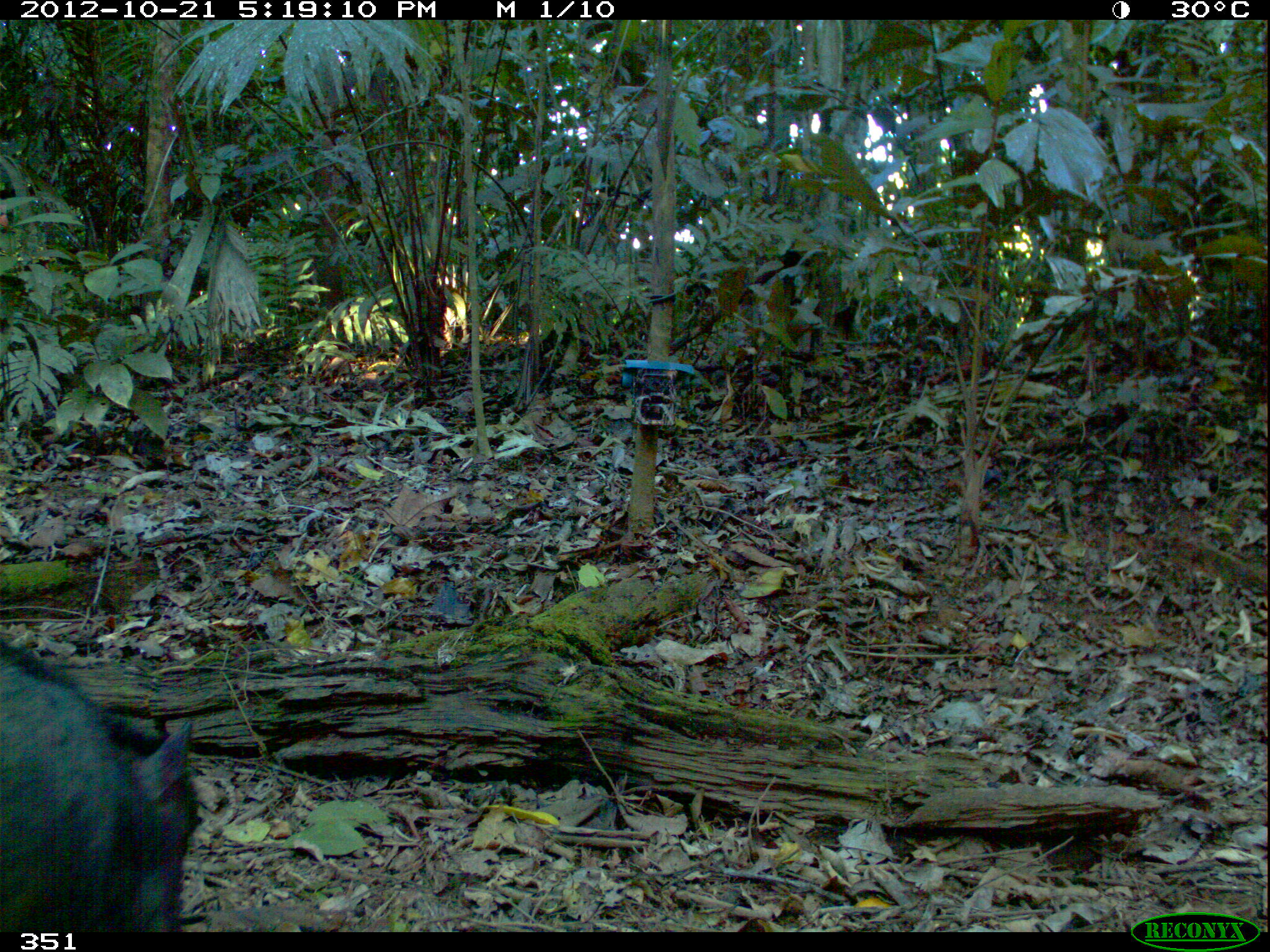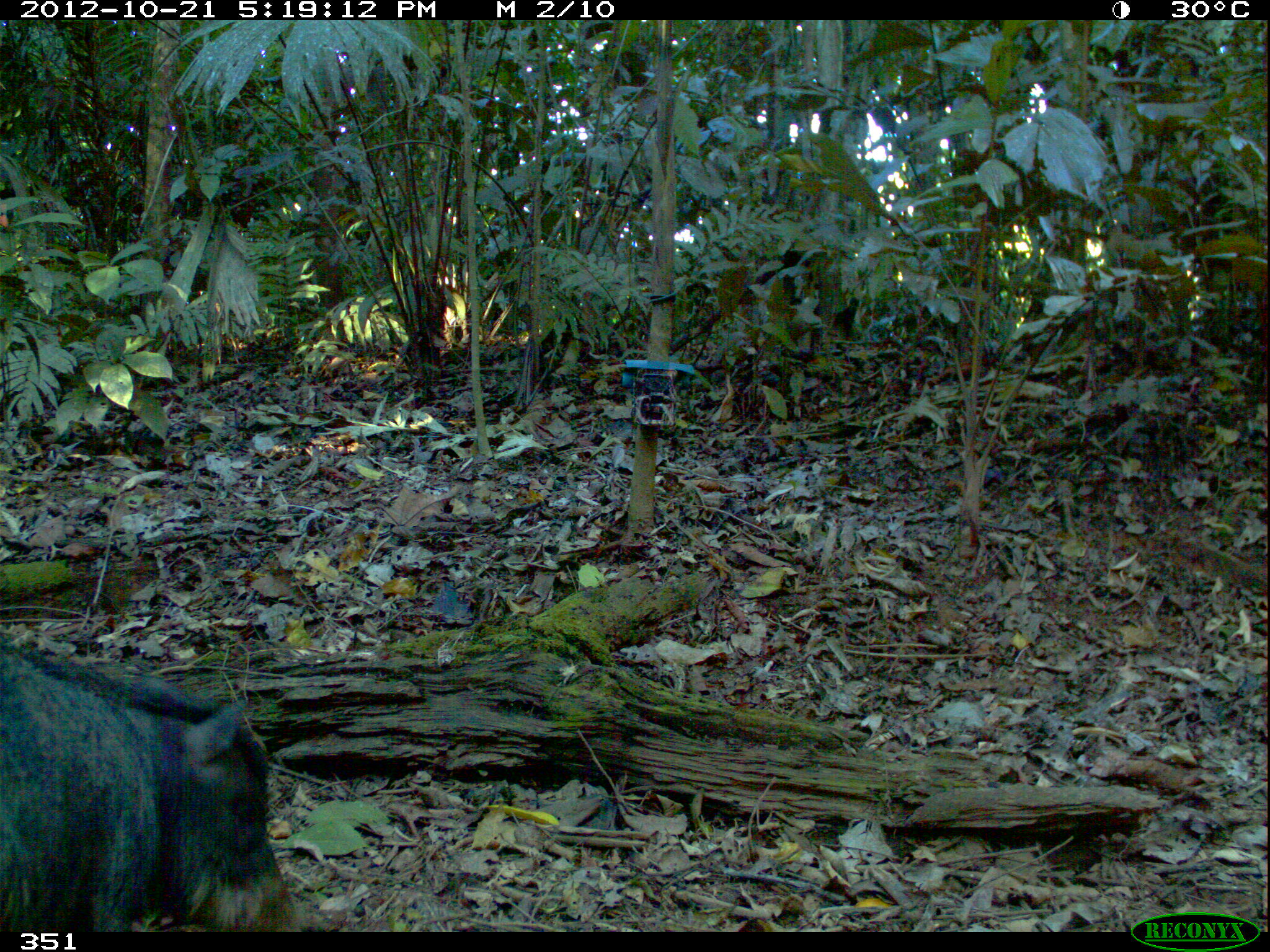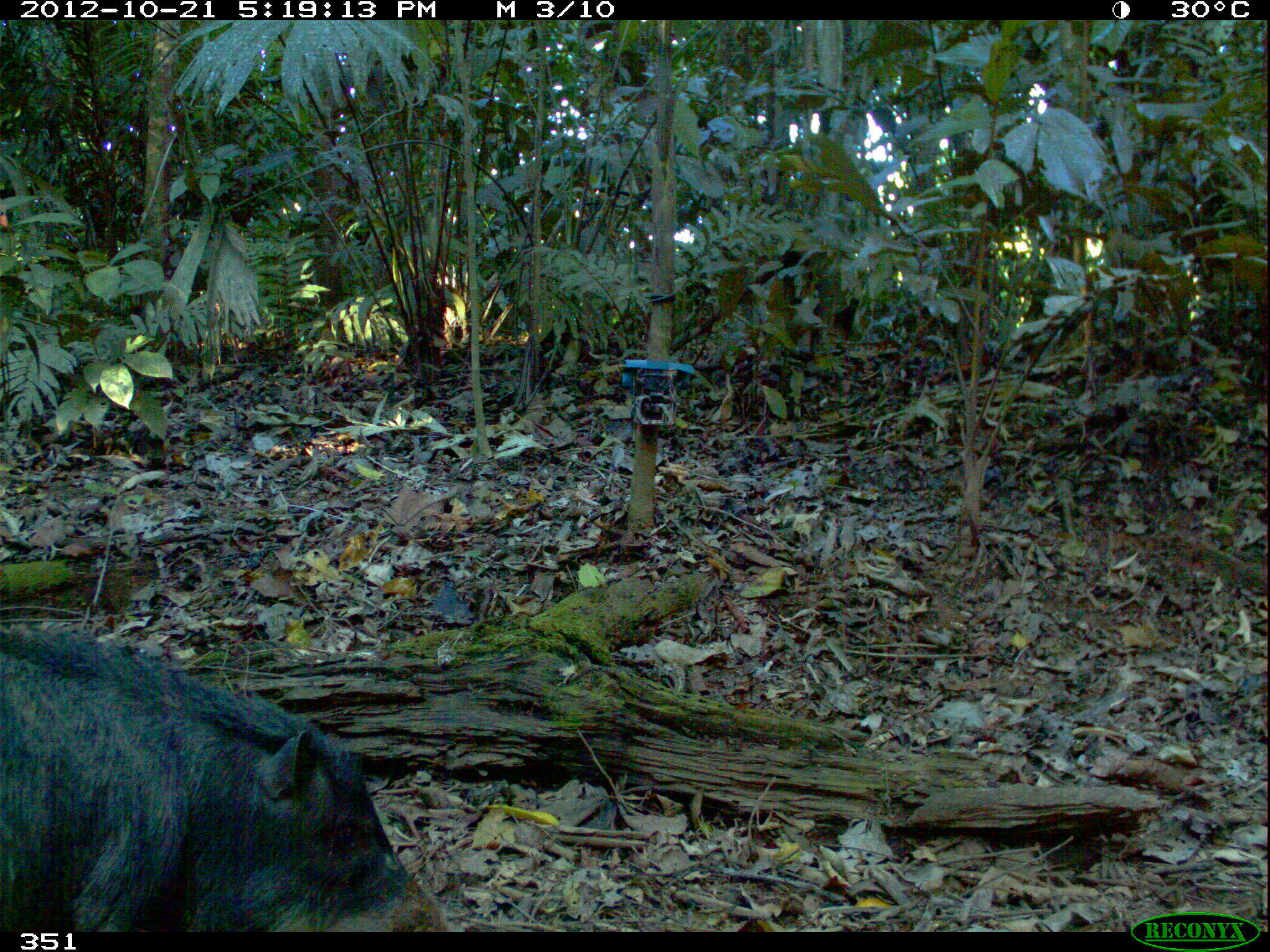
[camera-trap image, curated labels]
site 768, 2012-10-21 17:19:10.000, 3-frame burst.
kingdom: Animalia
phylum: Chordata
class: Mammalia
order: Artiodactyla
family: Tayassuidae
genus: Tayassu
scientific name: Tayassu pecari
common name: white-lipped peccary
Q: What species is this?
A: Tayassu pecari (white-lipped peccary).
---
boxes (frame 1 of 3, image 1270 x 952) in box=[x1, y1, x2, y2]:
tayassu pecari: box=[0, 644, 199, 932]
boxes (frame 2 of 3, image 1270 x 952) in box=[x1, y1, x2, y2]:
tayassu pecari: box=[0, 639, 295, 932]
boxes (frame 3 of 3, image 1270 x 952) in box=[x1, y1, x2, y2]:
tayassu pecari: box=[0, 627, 446, 932]